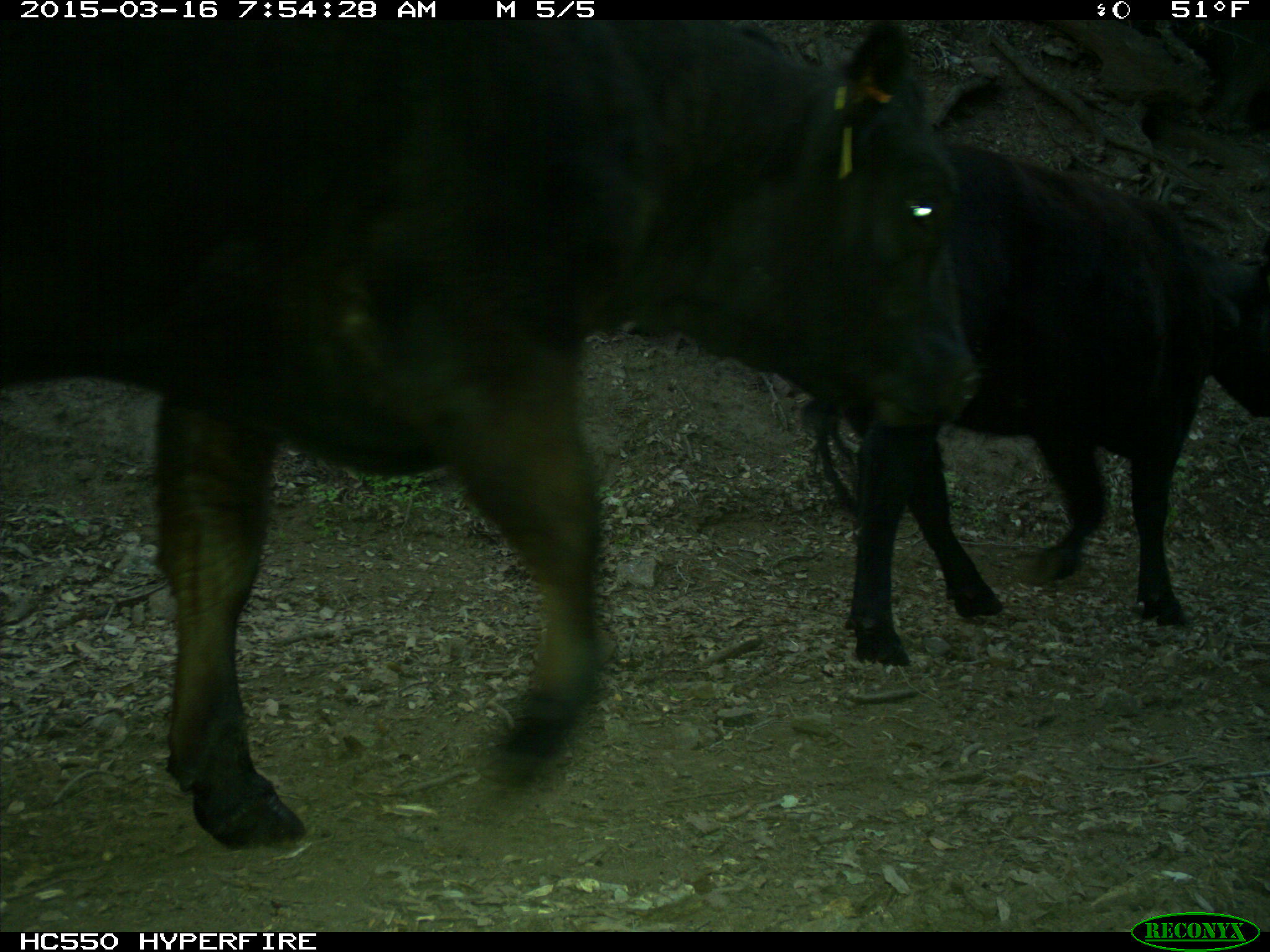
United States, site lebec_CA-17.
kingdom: Animalia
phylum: Chordata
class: Mammalia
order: Artiodactyla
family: Bovidae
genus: Bos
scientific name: Bos taurus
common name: domestic cow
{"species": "Bos taurus (domestic cow)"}